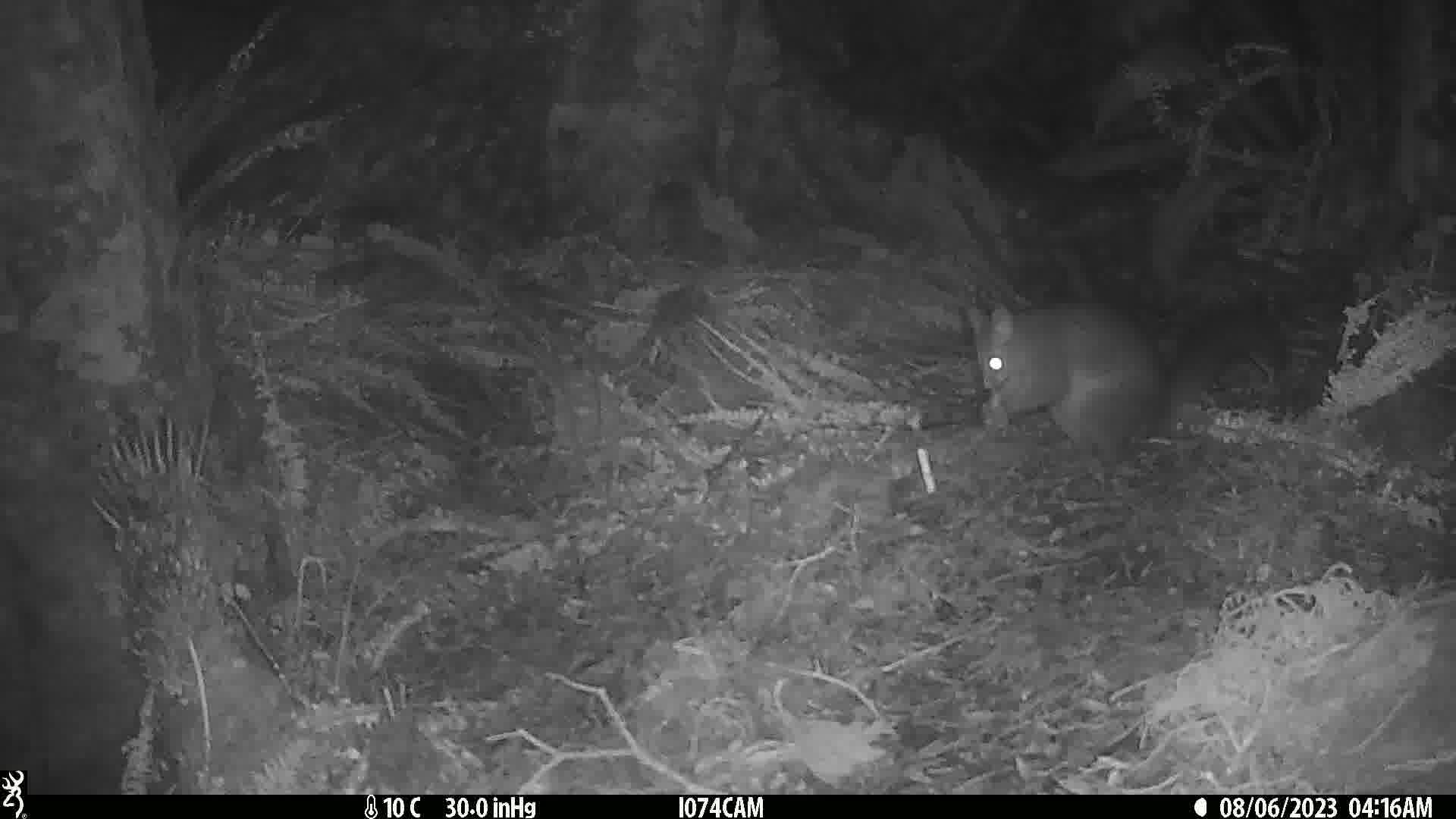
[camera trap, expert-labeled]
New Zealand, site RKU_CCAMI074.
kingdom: Animalia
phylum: Chordata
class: Mammalia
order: Diprotodontia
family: Phalangeridae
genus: Trichosurus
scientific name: Trichosurus vulpecula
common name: common brushtail possum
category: possum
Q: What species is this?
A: Possum (common brushtail possum) (Trichosurus vulpecula).